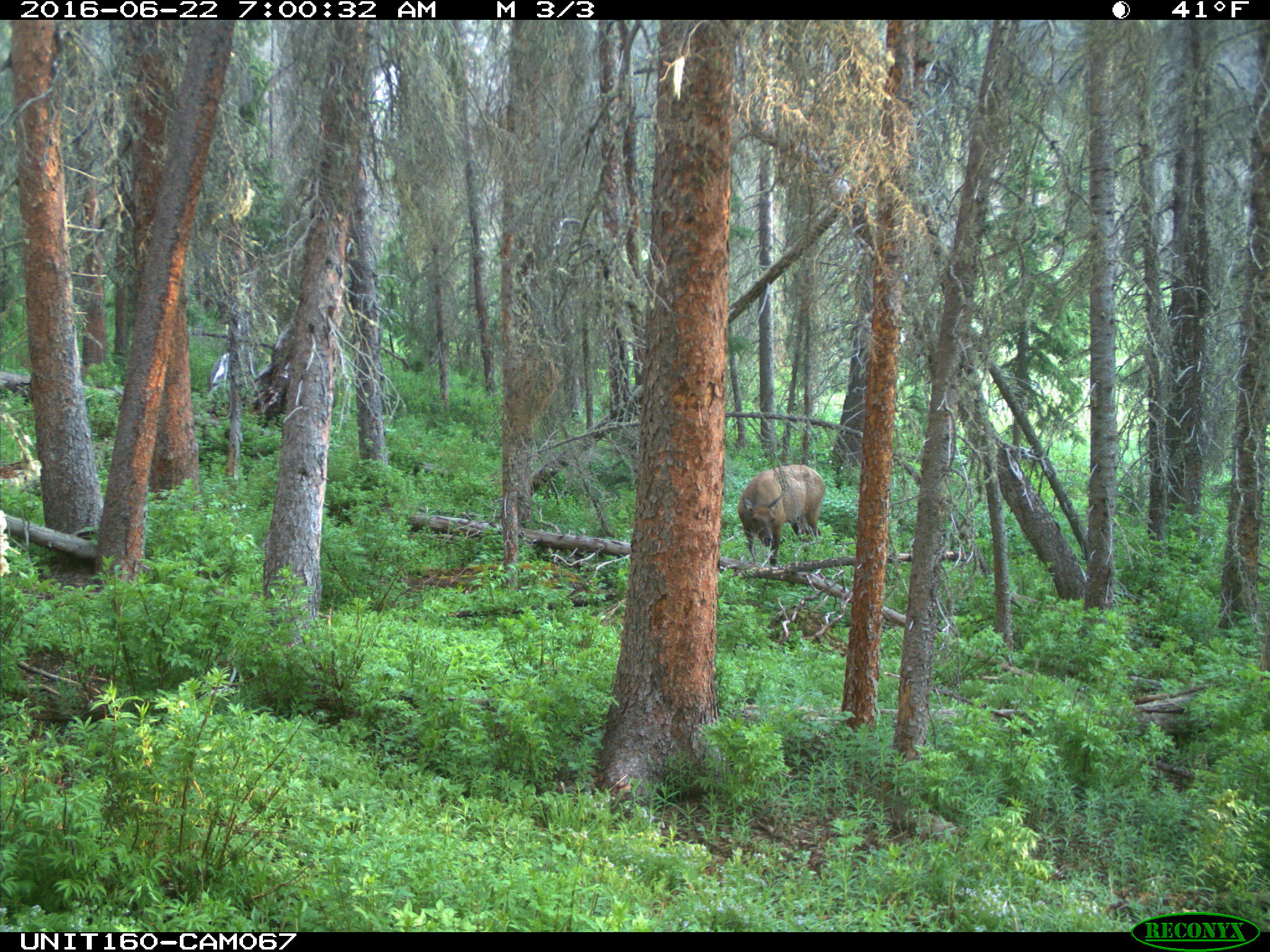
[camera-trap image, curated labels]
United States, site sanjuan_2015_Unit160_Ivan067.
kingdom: Animalia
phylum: Chordata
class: Mammalia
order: Artiodactyla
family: Cervidae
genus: Cervus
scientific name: Cervus elaphus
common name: red deer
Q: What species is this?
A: Cervus elaphus (red deer).